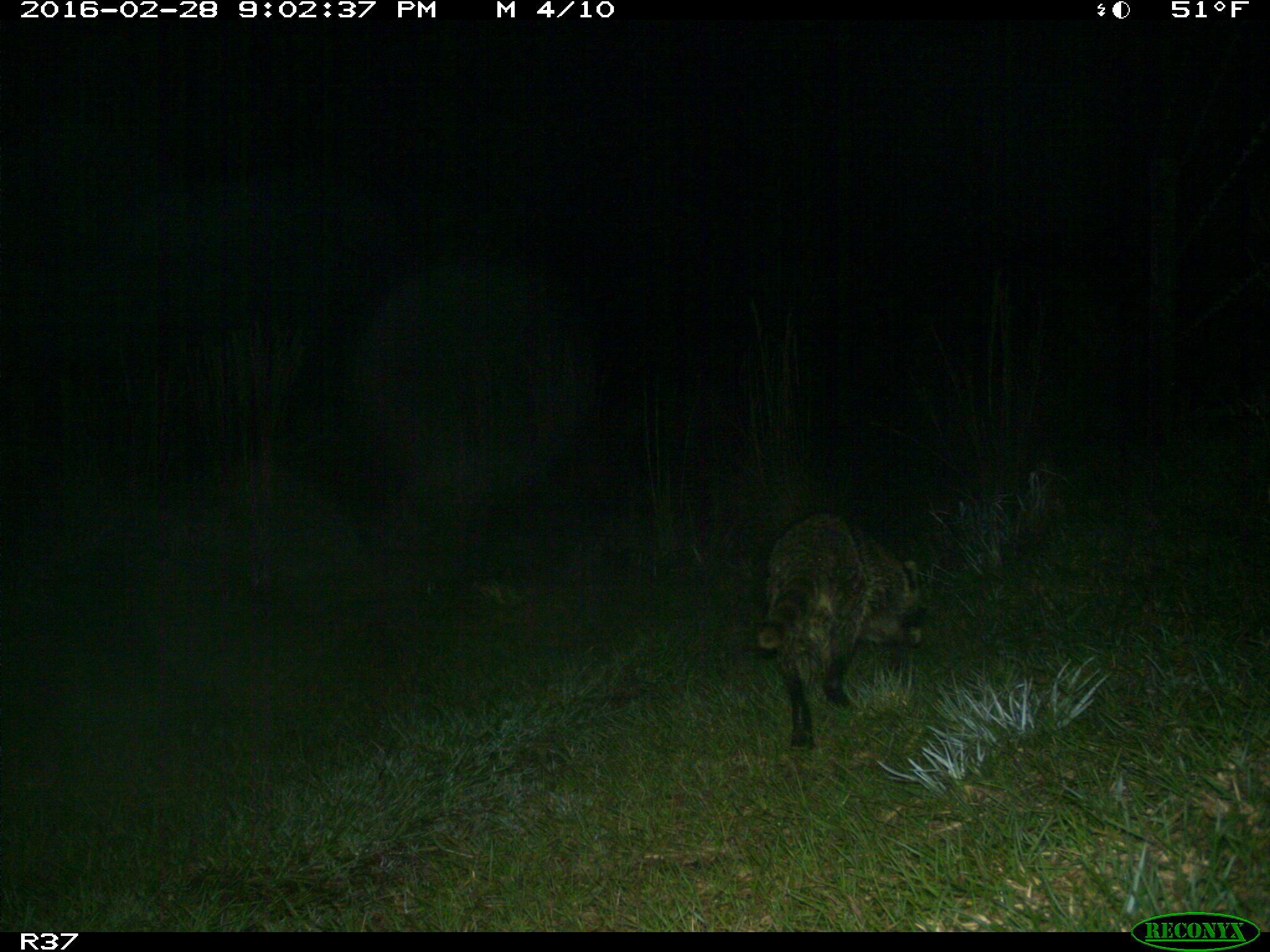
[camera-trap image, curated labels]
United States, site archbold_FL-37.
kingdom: Animalia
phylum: Chordata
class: Mammalia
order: Carnivora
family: Procyonidae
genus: Procyon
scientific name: Procyon lotor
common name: common raccoon